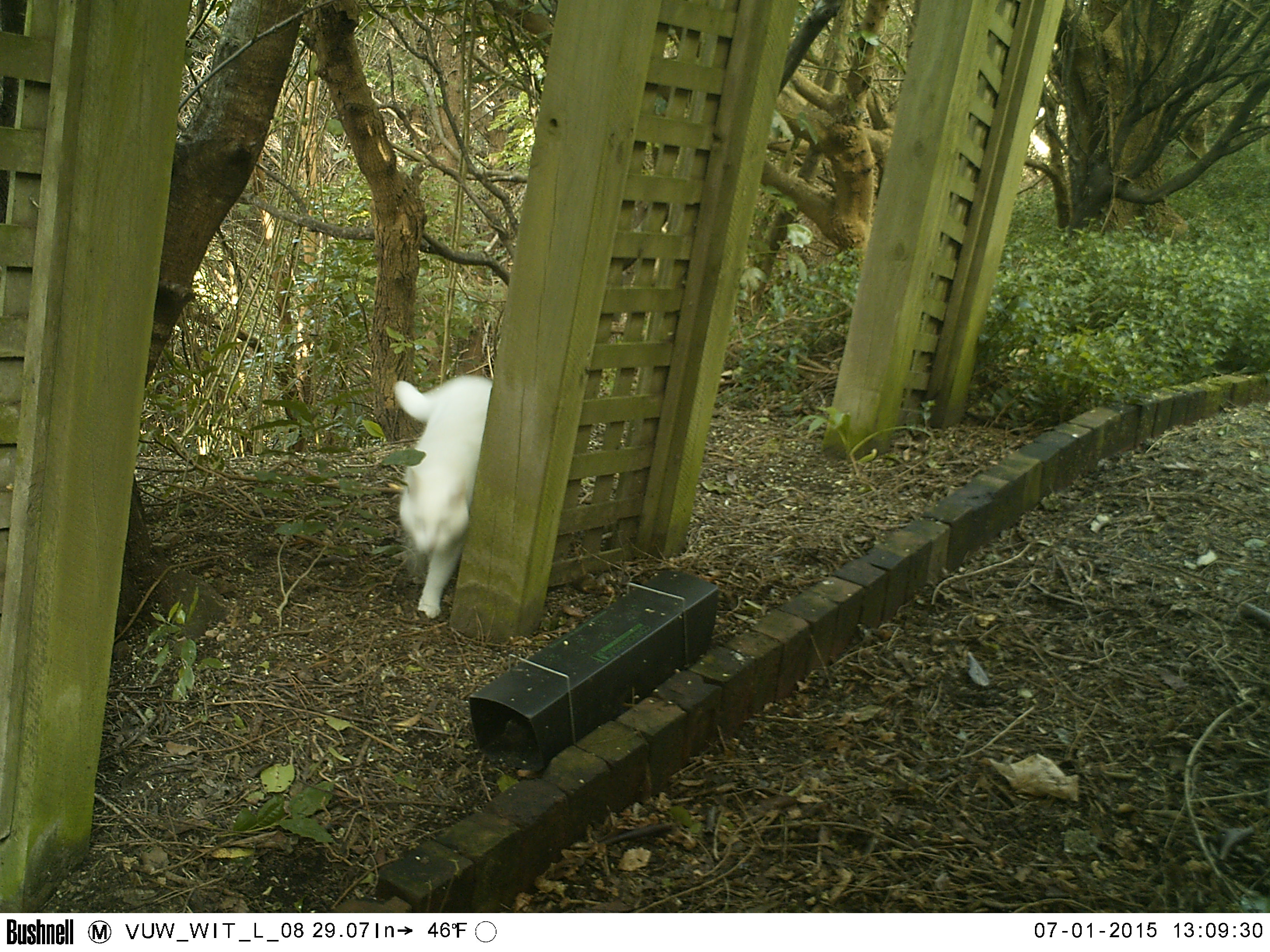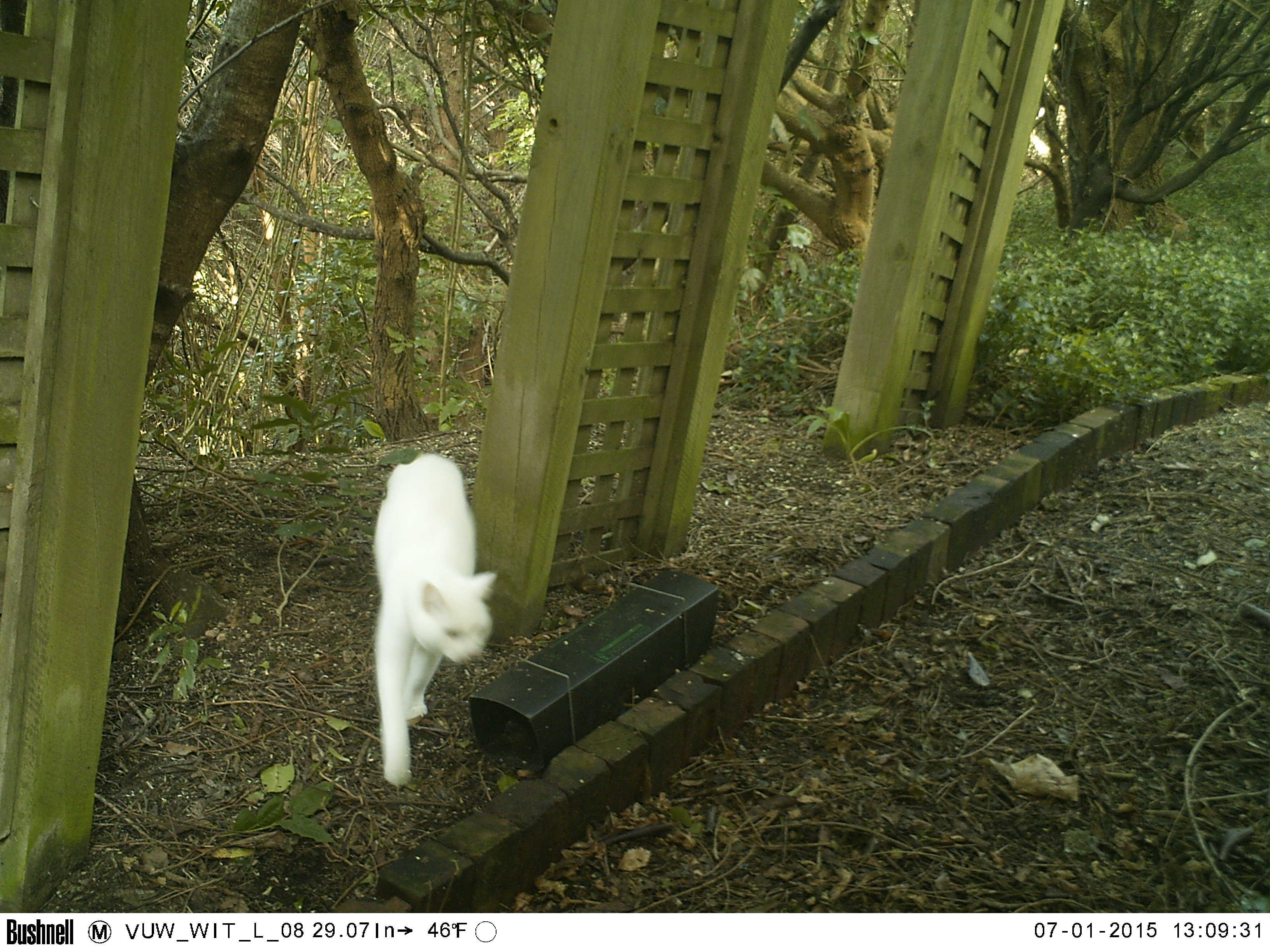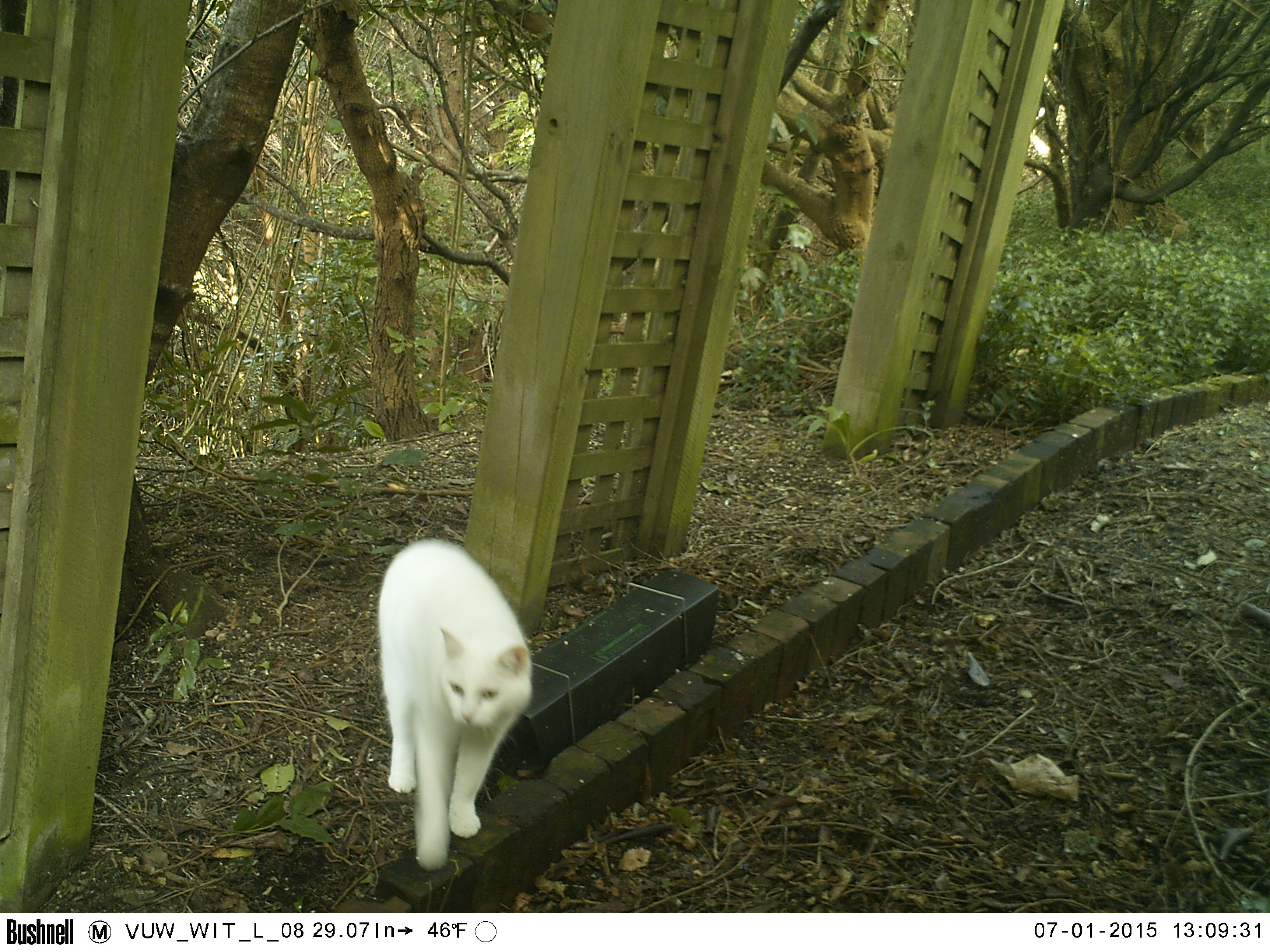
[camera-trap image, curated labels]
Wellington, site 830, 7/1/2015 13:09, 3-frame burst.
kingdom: Animalia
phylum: Chordata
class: Mammalia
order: Carnivora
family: Felidae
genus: Felis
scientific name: Felis catus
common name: cat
Cat (Felis catus).